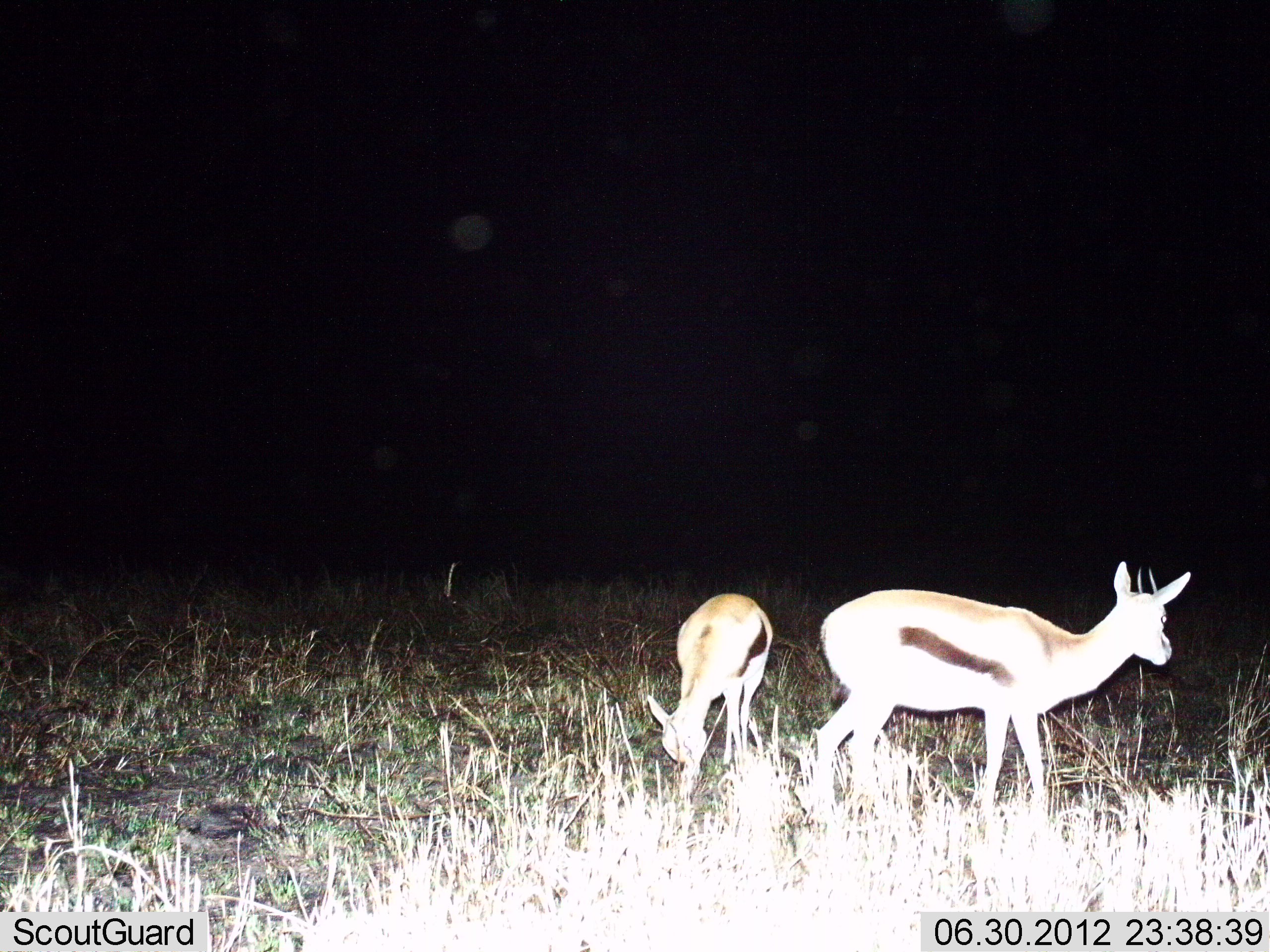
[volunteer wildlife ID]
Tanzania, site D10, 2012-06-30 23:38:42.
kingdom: Animalia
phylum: Chordata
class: Mammalia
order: Artiodactyla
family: Bovidae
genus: Eudorcas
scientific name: Eudorcas thomsonii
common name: thomson's gazelle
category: gazellethomsons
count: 2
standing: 70%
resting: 0%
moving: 10%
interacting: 0%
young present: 10%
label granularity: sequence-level